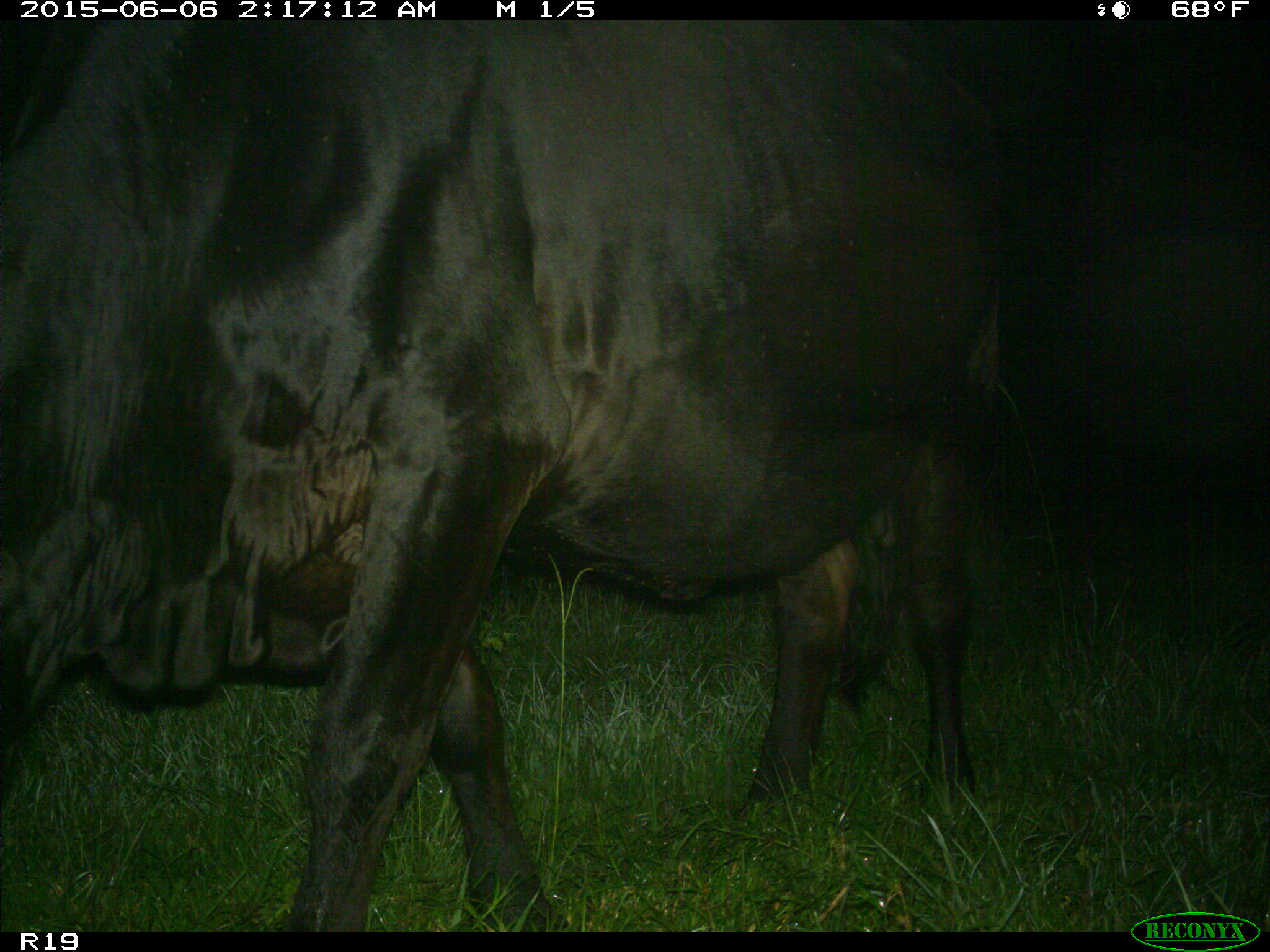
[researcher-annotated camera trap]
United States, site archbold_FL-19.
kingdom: Animalia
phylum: Chordata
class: Mammalia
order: Artiodactyla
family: Bovidae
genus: Bos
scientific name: Bos taurus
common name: domestic cow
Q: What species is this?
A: Bos taurus (domestic cow).